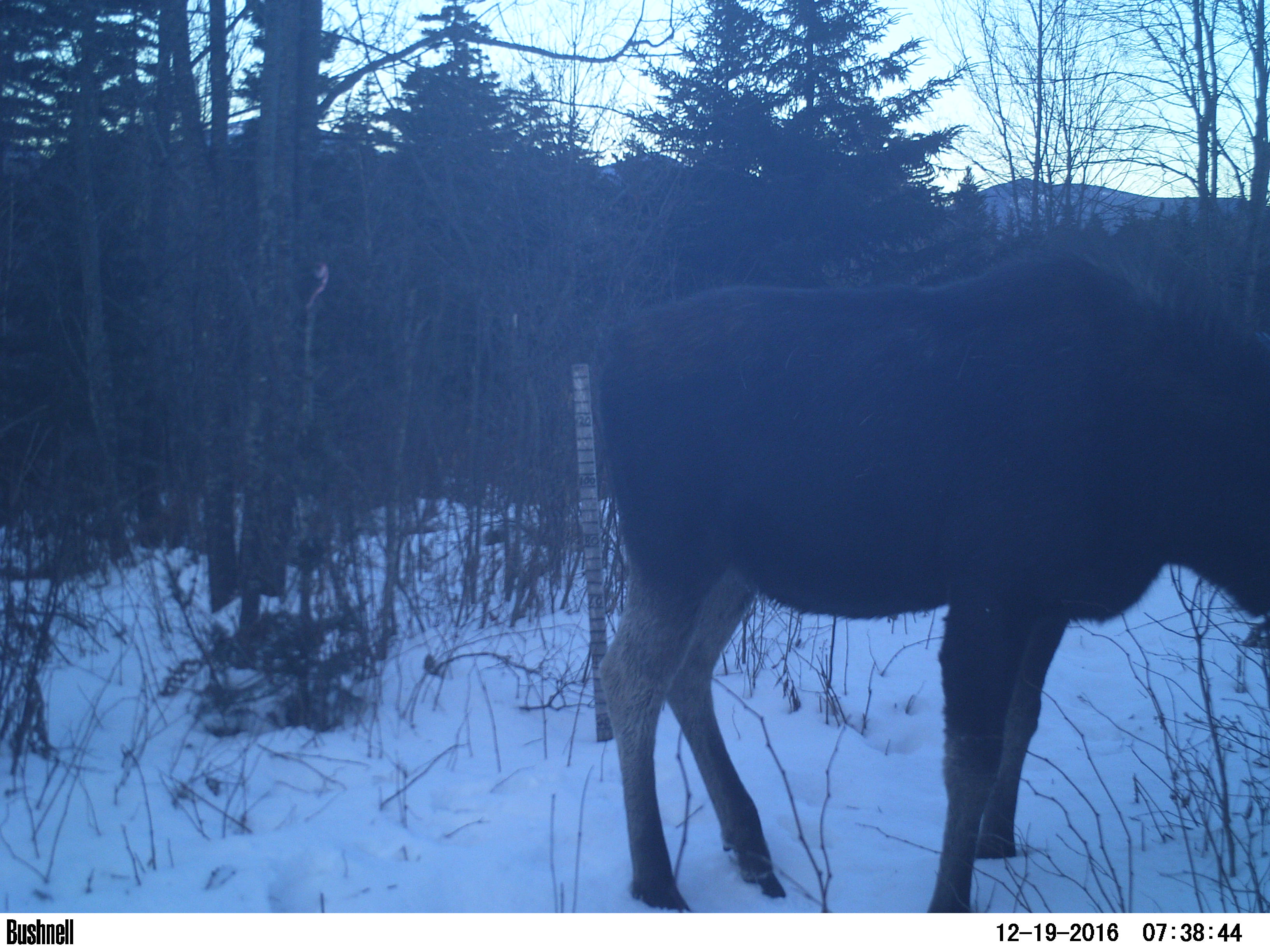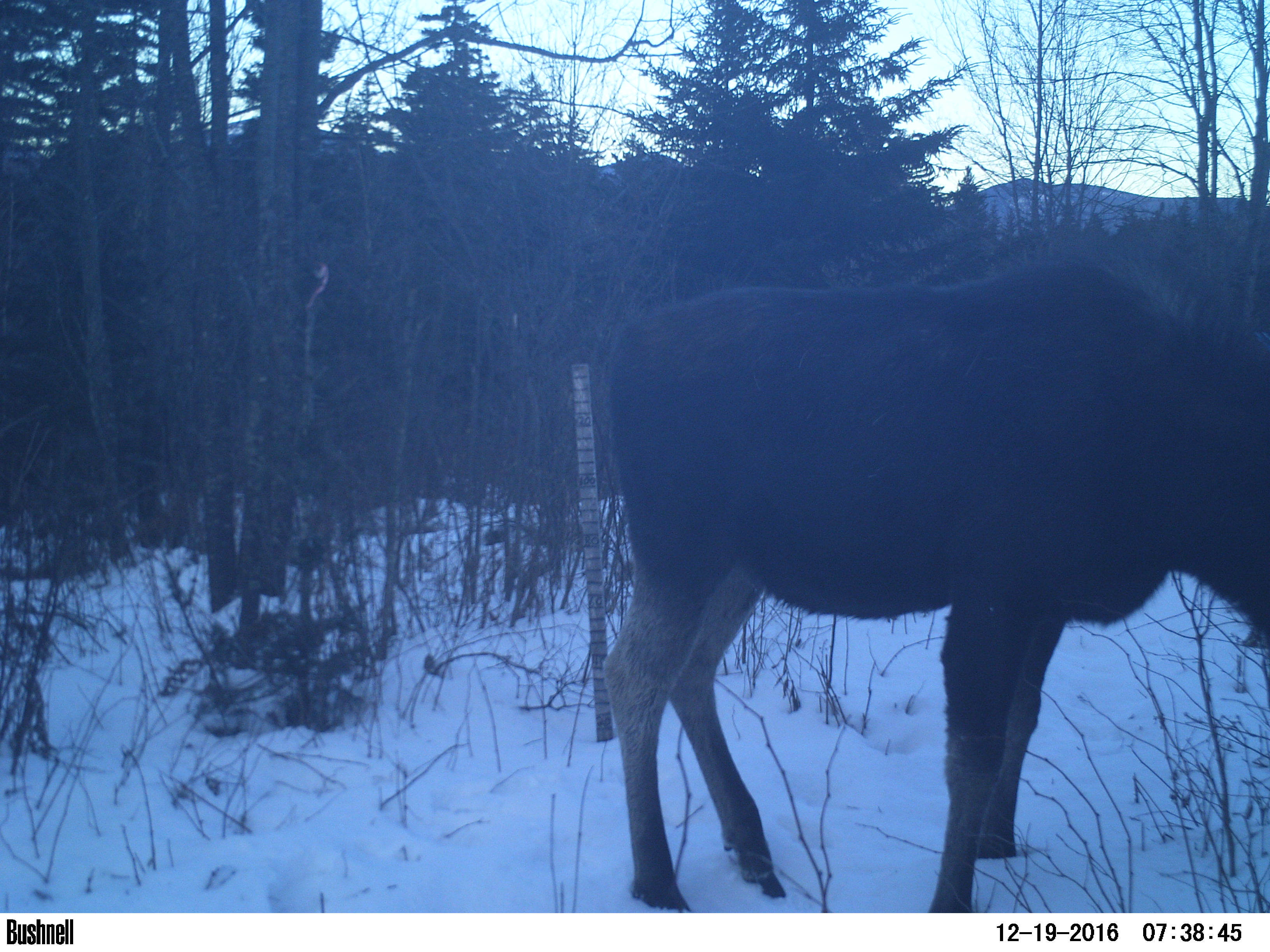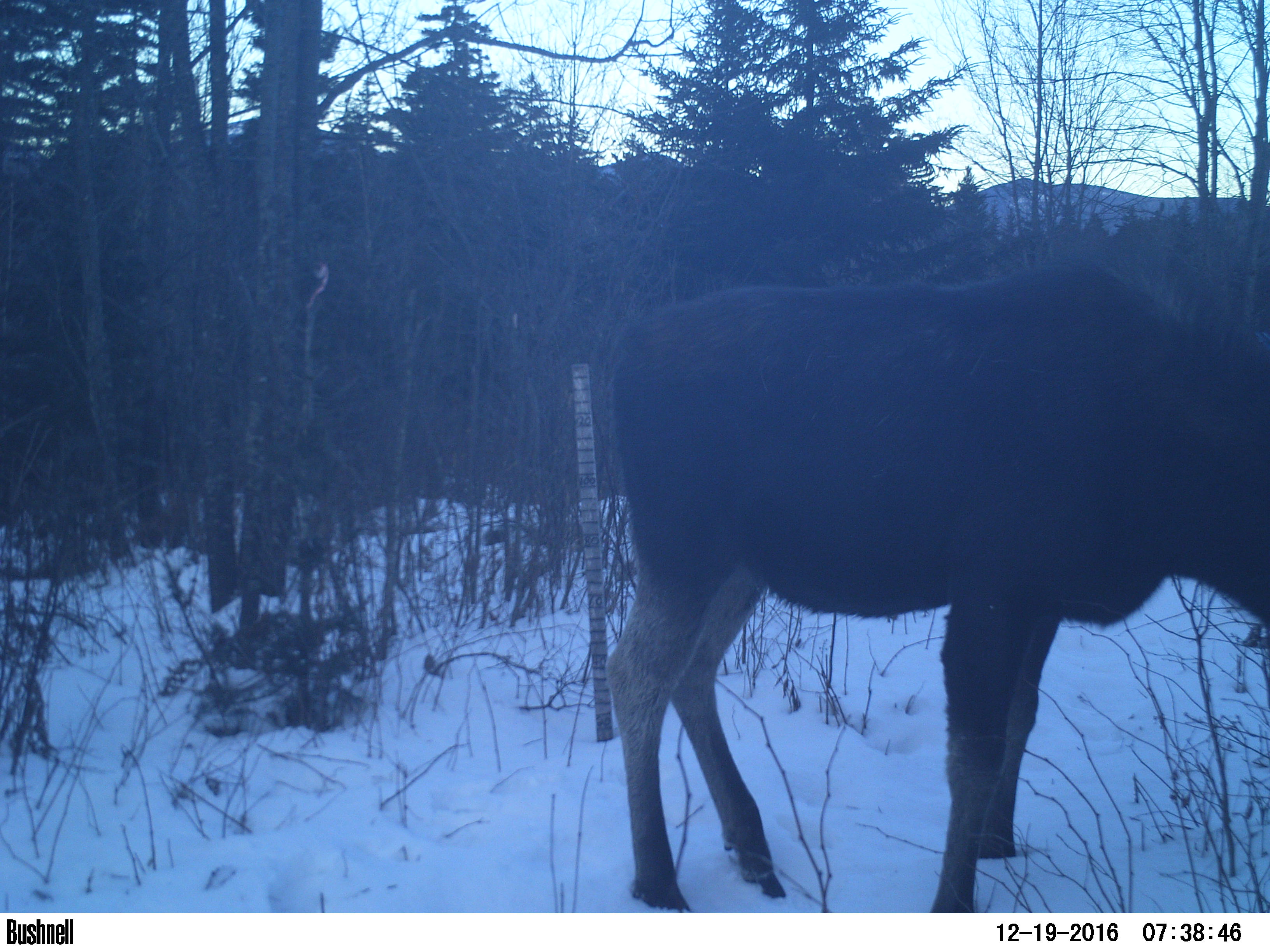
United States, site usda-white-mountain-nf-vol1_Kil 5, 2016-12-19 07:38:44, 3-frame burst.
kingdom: Animalia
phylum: Chordata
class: Mammalia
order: Artiodactyla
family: Cervidae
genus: Alces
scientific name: Alces alces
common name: moose